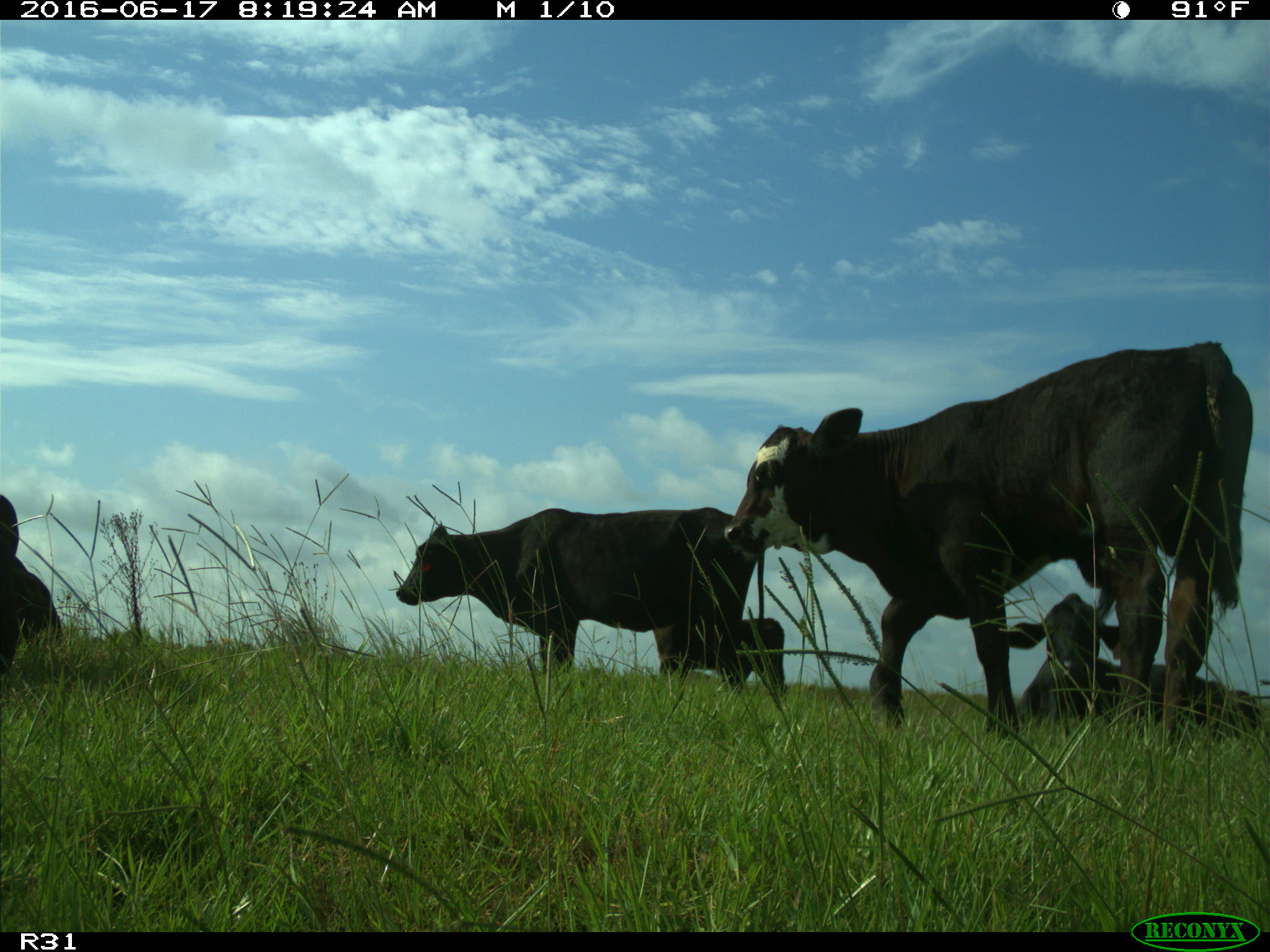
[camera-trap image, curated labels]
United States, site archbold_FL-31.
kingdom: Animalia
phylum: Chordata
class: Mammalia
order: Artiodactyla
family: Bovidae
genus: Bos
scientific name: Bos taurus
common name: domestic cow